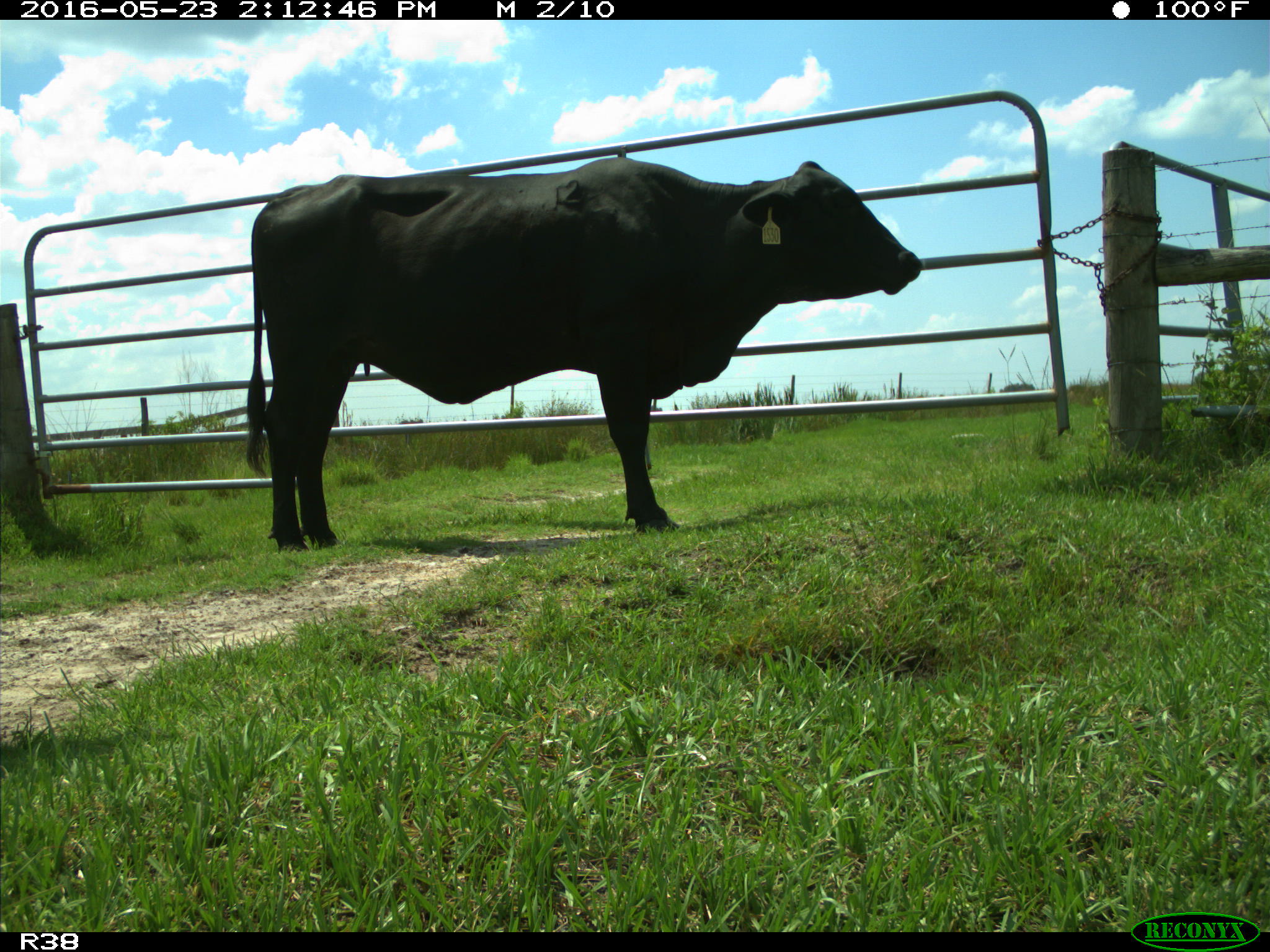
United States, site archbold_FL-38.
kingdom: Animalia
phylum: Chordata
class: Mammalia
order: Artiodactyla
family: Bovidae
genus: Bos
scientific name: Bos taurus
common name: domestic cow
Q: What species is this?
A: Bos taurus (domestic cow).